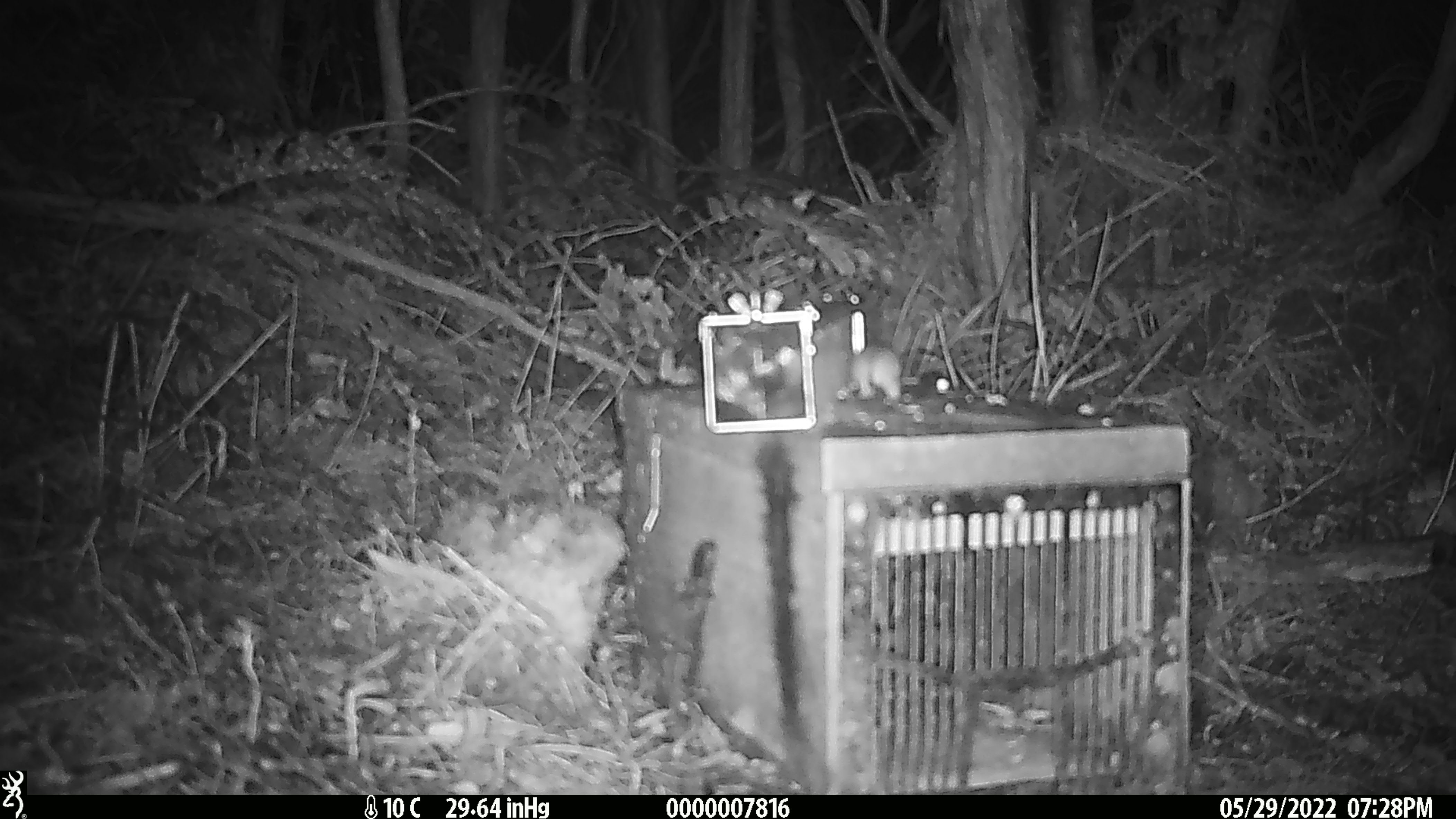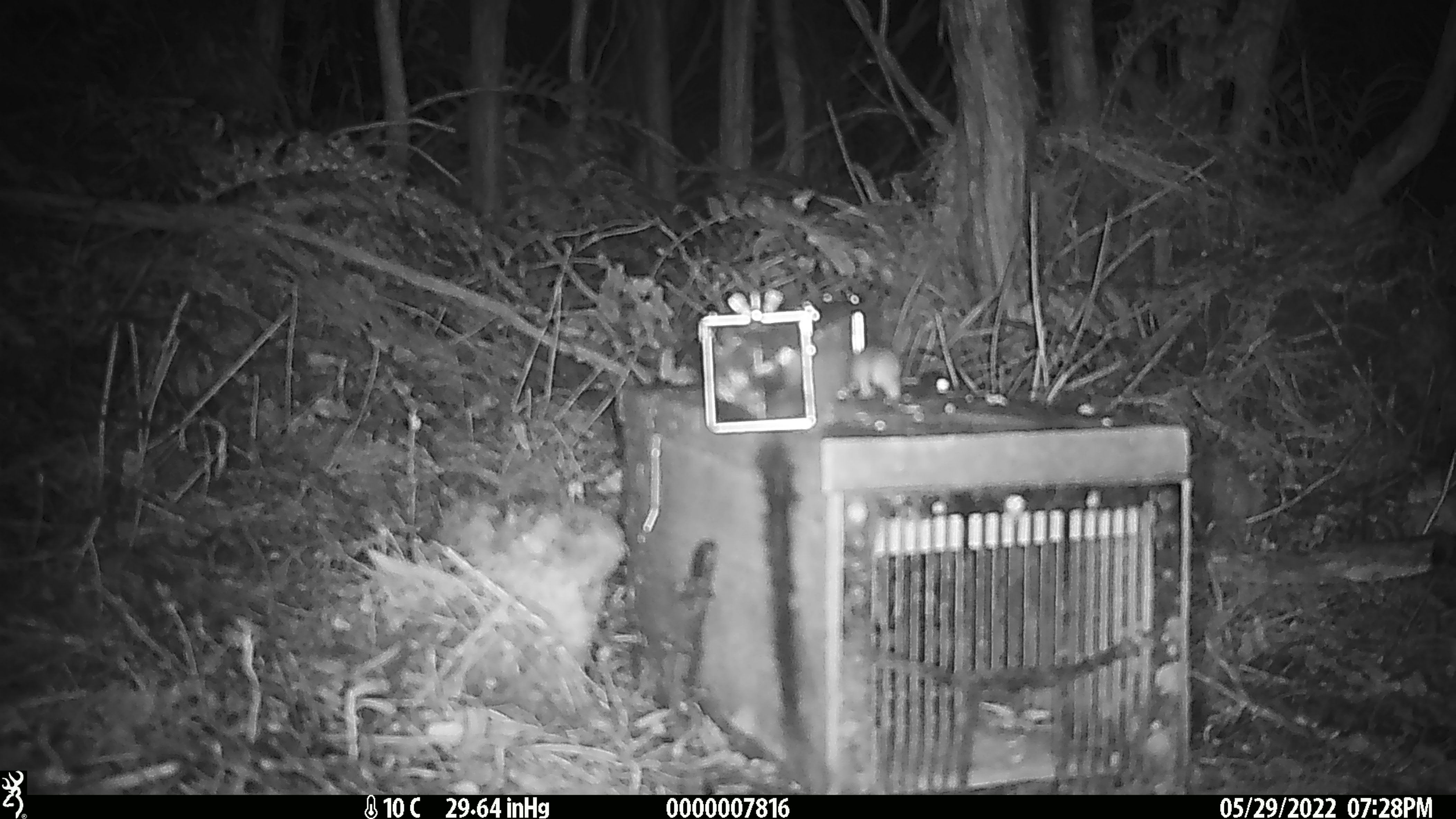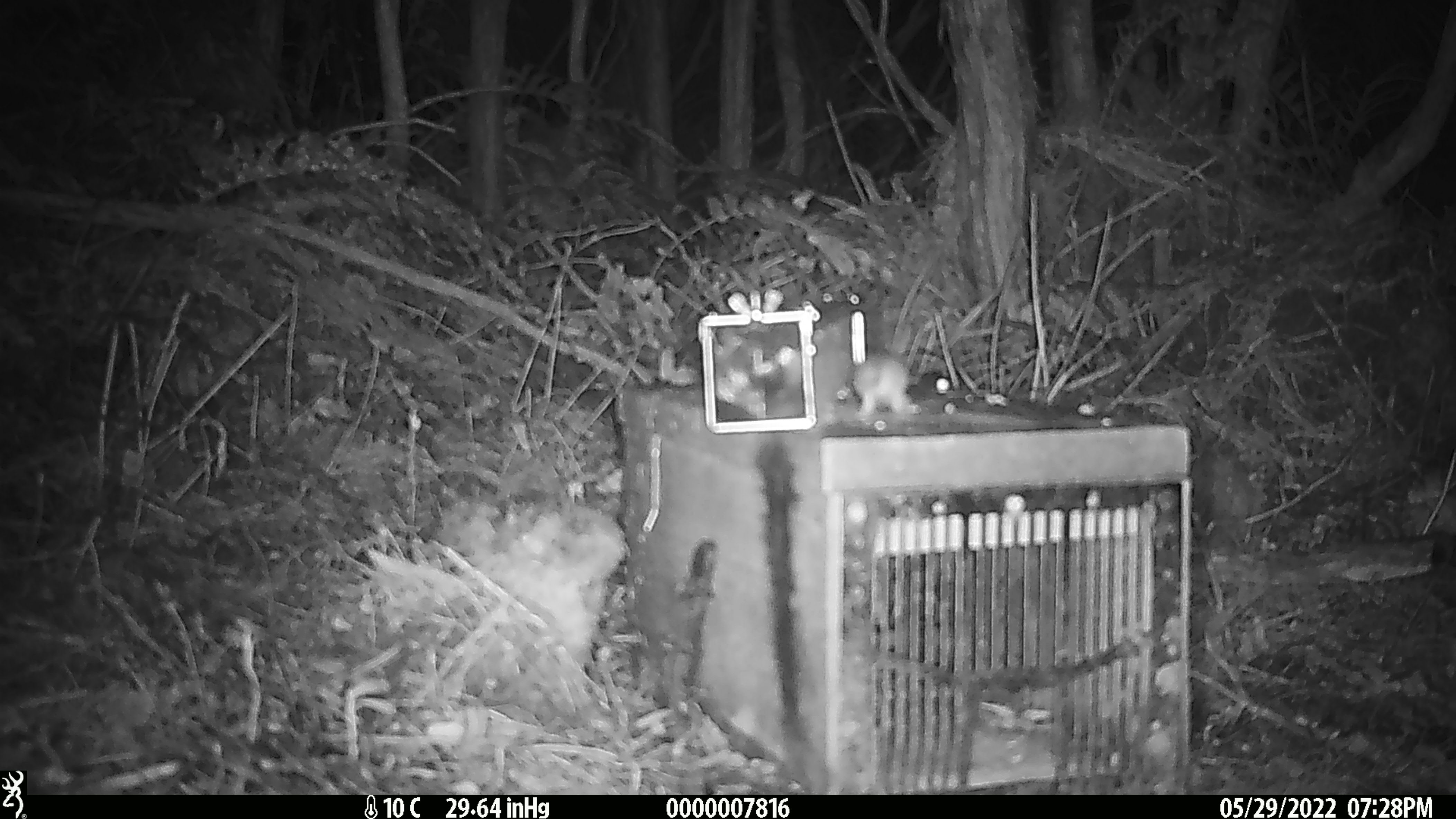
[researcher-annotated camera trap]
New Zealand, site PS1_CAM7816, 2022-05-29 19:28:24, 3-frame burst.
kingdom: Animalia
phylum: Chordata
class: Mammalia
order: Rodentia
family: Muridae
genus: Mus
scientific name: Mus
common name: mouse